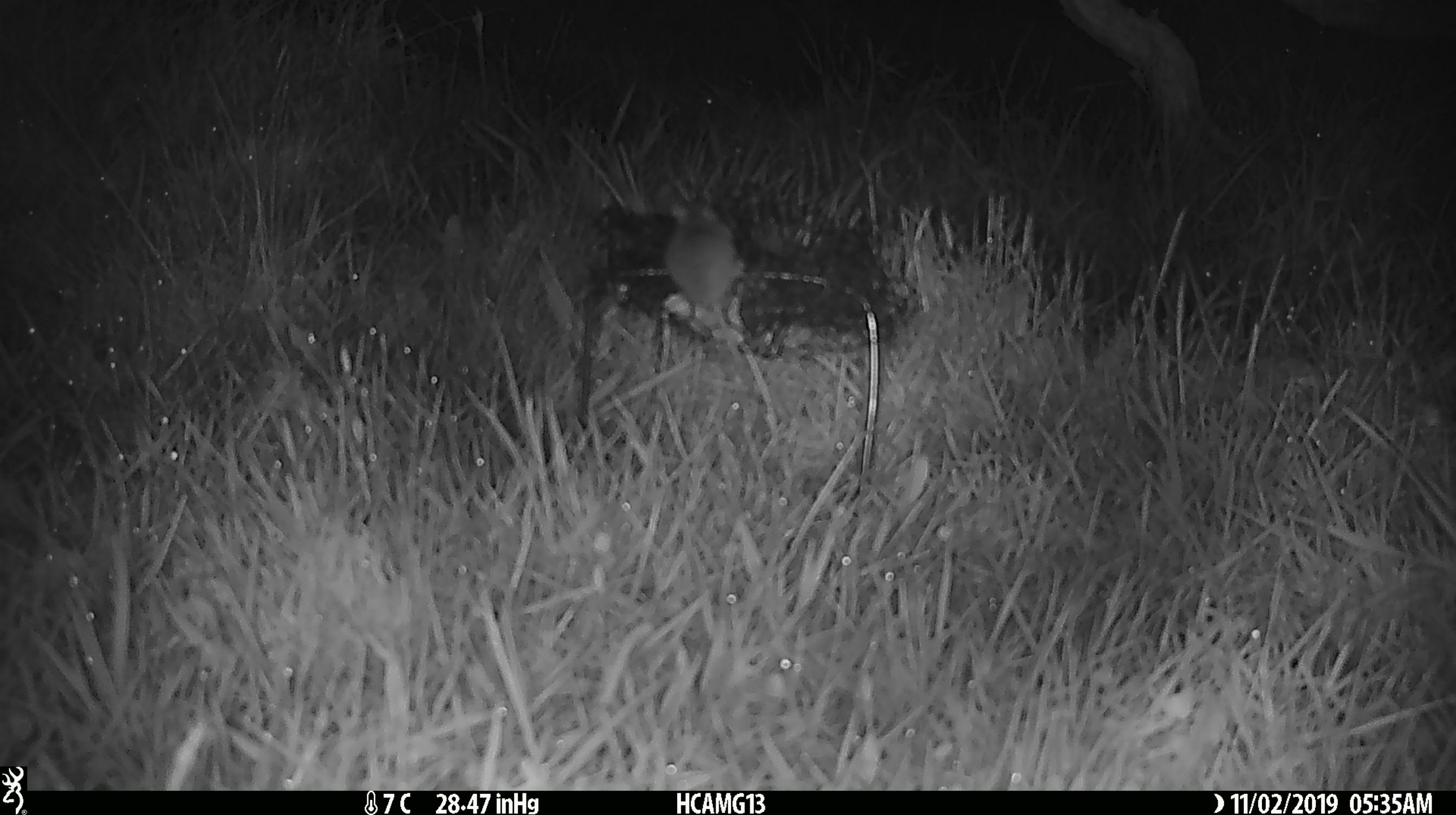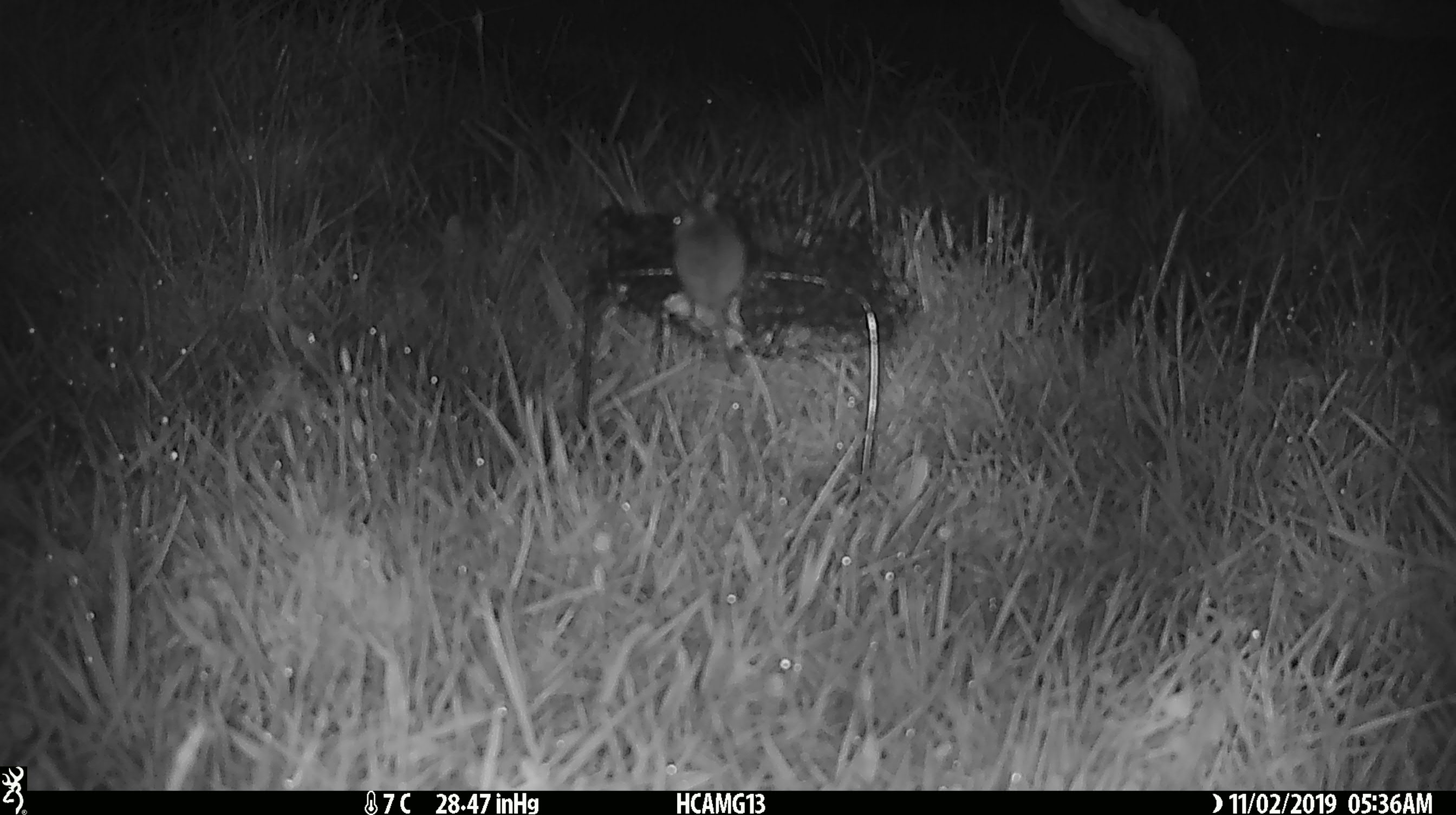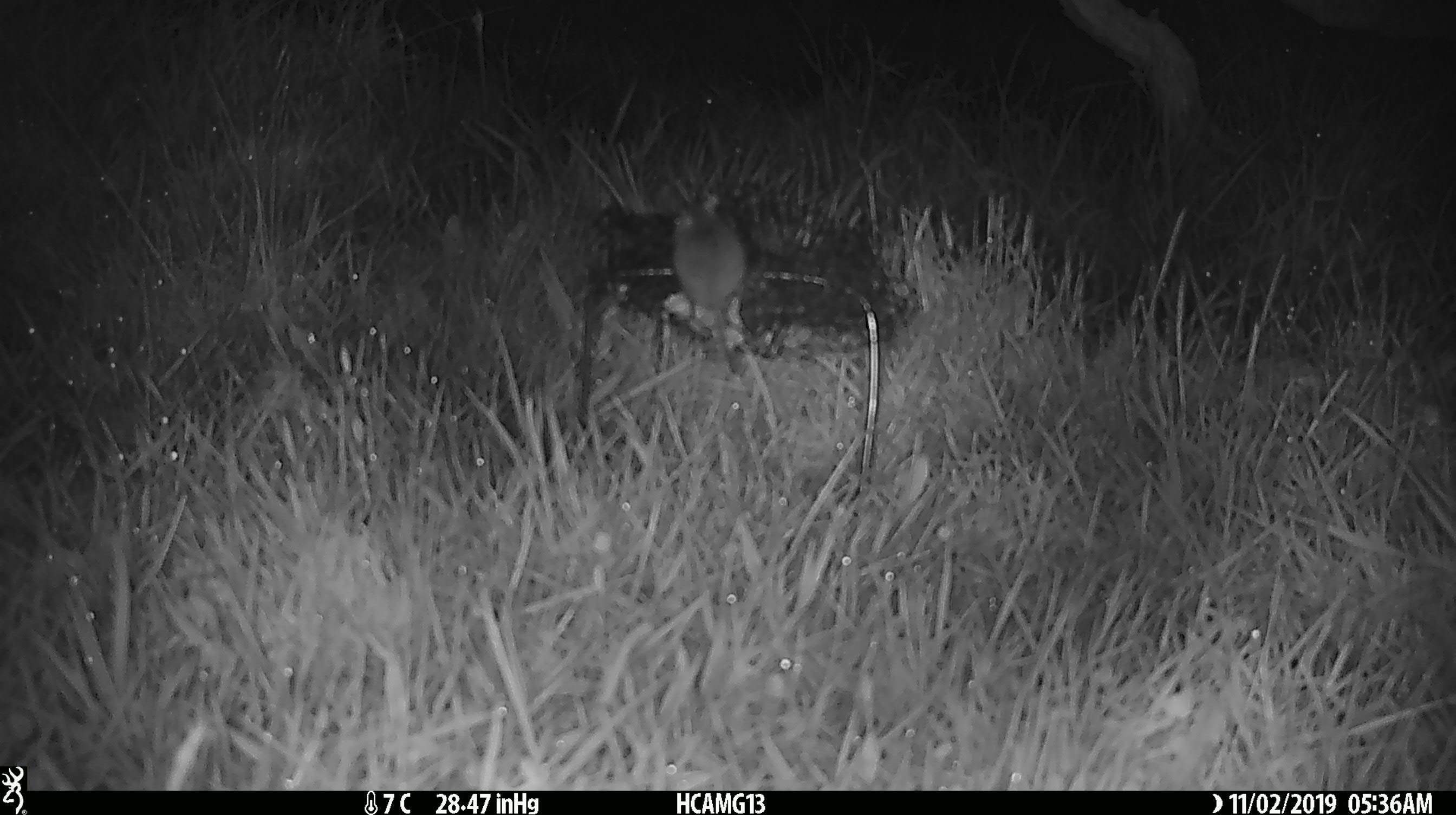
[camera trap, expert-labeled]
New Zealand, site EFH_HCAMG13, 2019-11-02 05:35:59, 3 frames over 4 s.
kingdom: Animalia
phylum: Chordata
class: Mammalia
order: Rodentia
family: Muridae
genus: Mus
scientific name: Mus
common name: mouse